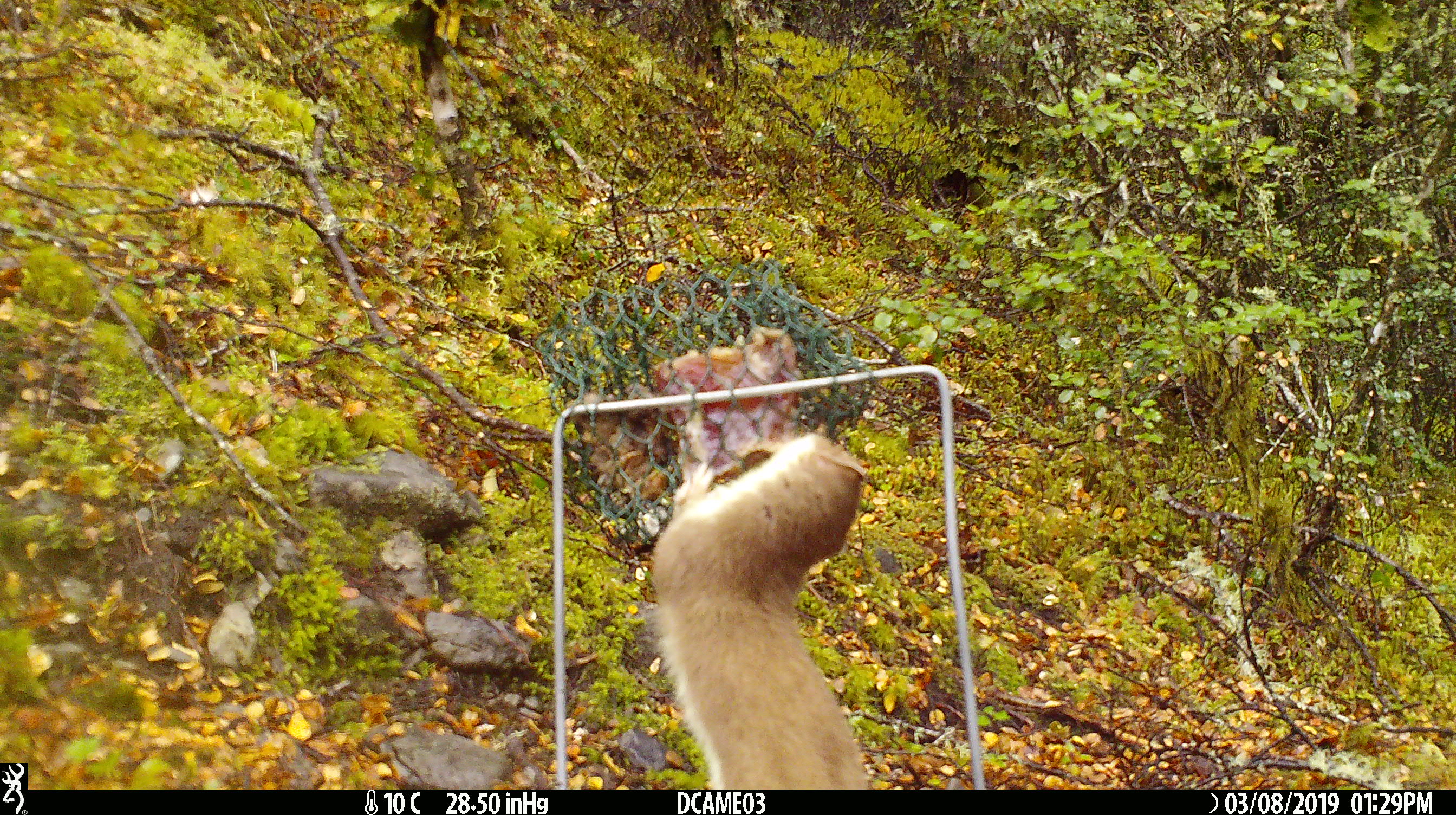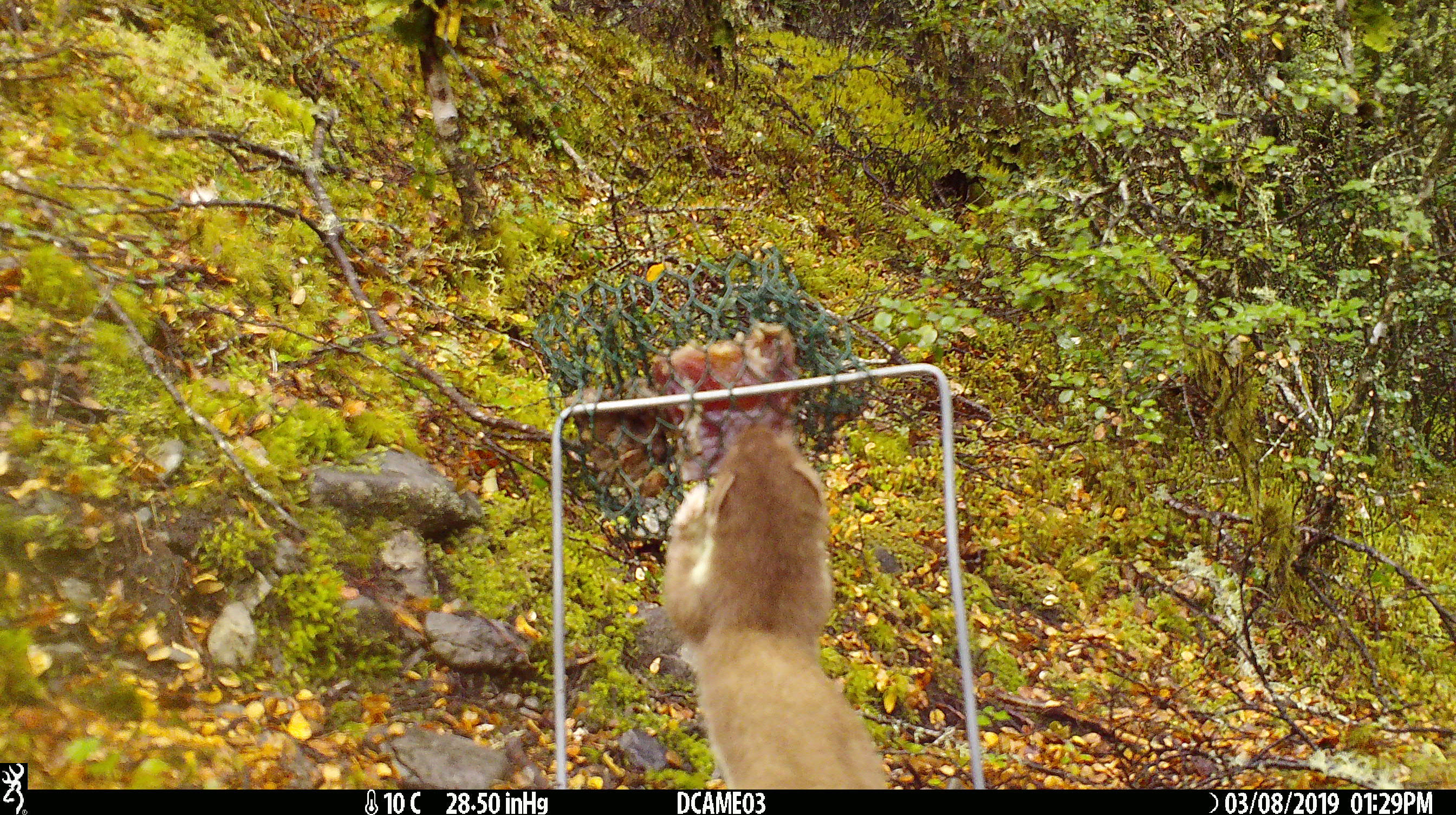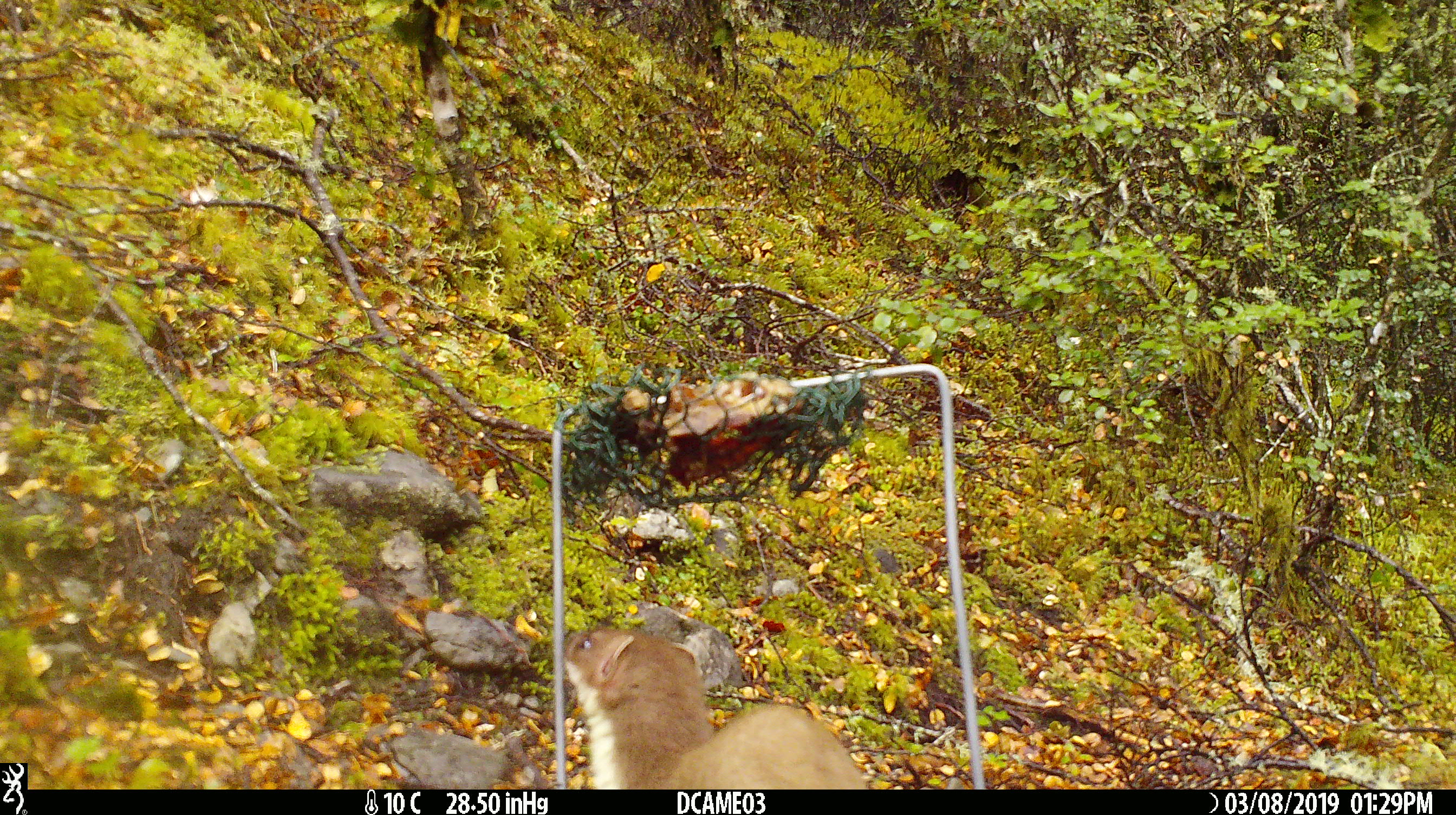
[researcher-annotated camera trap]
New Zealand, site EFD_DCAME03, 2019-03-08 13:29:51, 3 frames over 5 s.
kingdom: Animalia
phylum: Chordata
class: Mammalia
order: Carnivora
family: Mustelidae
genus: Mustela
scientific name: Mustela erminea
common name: stoat